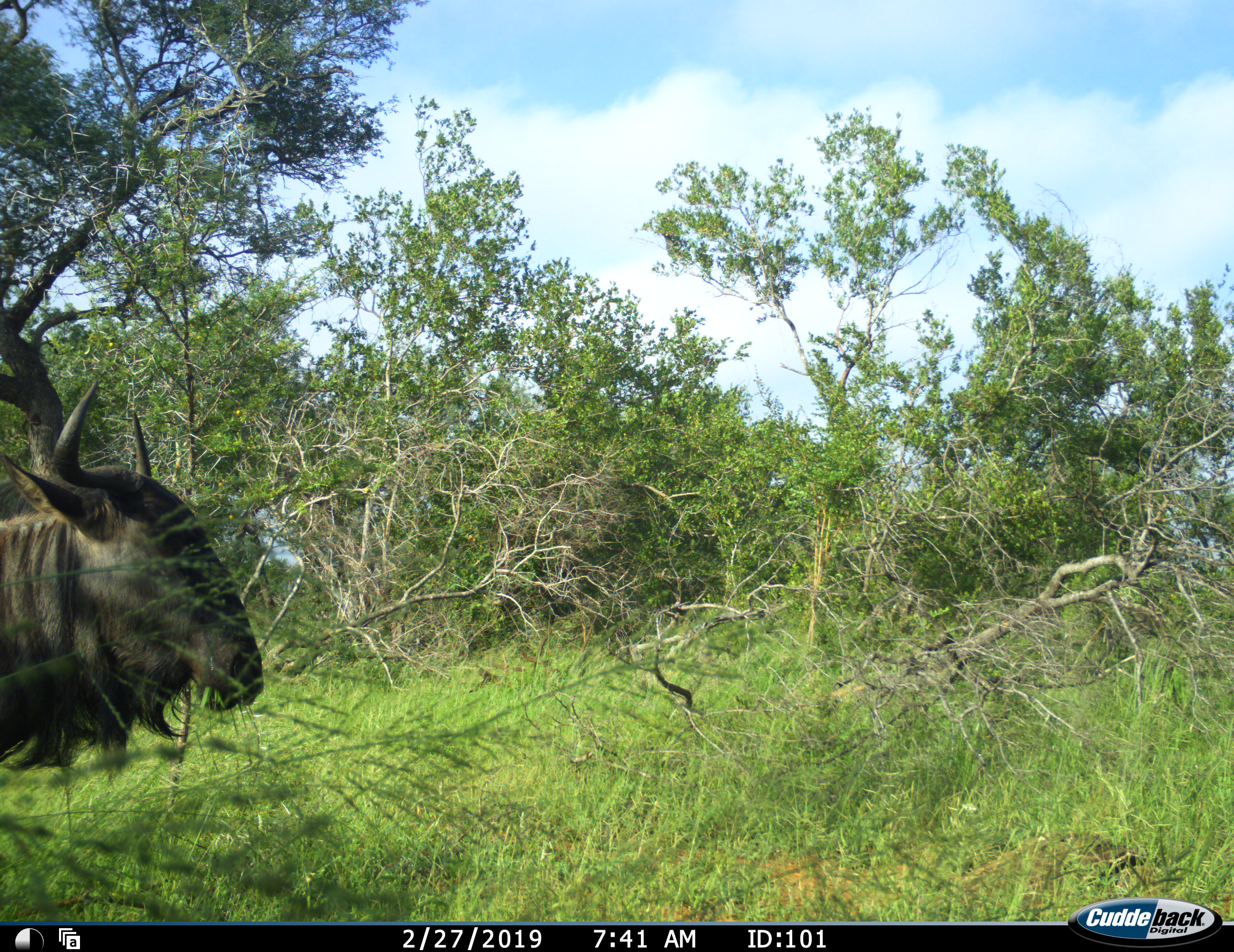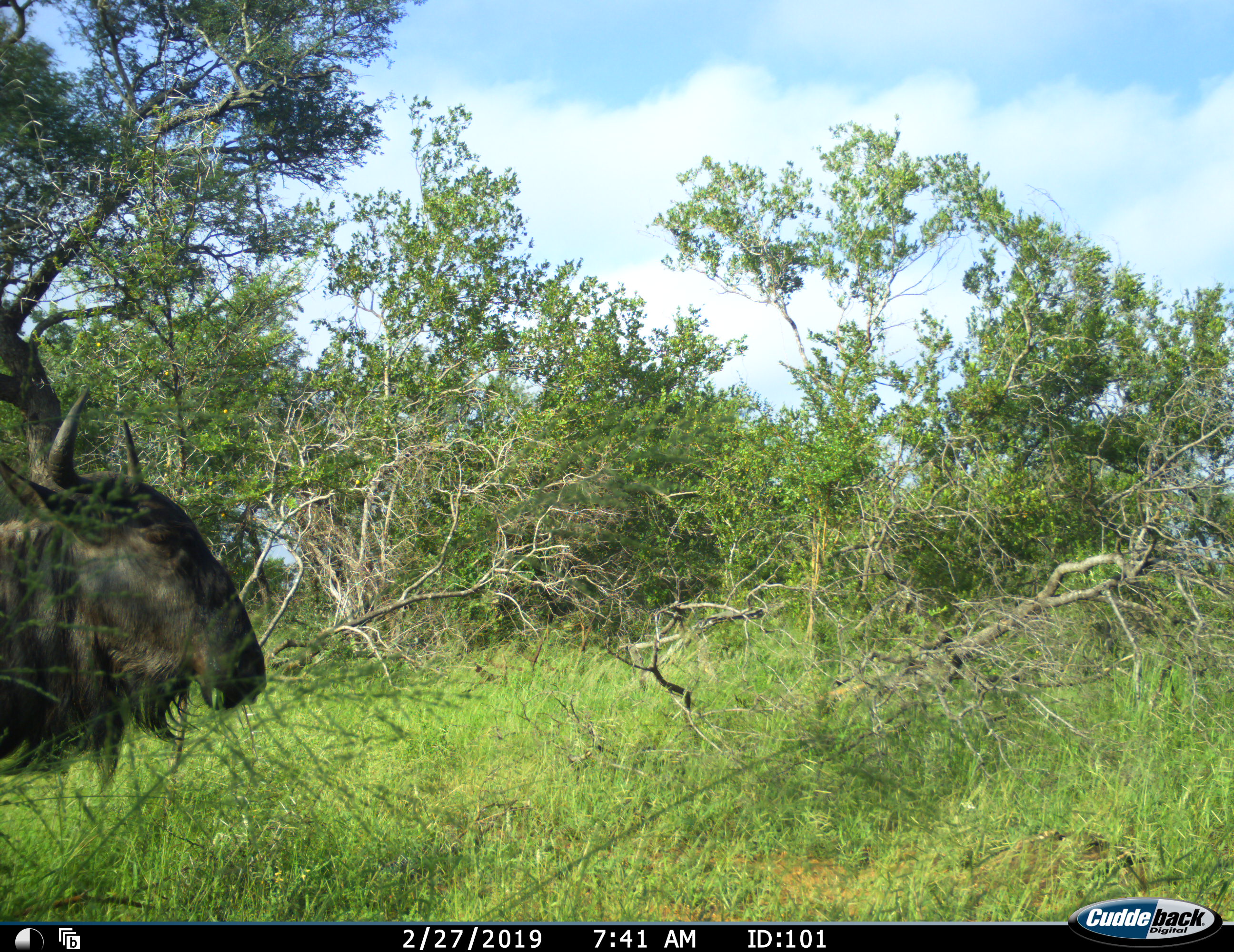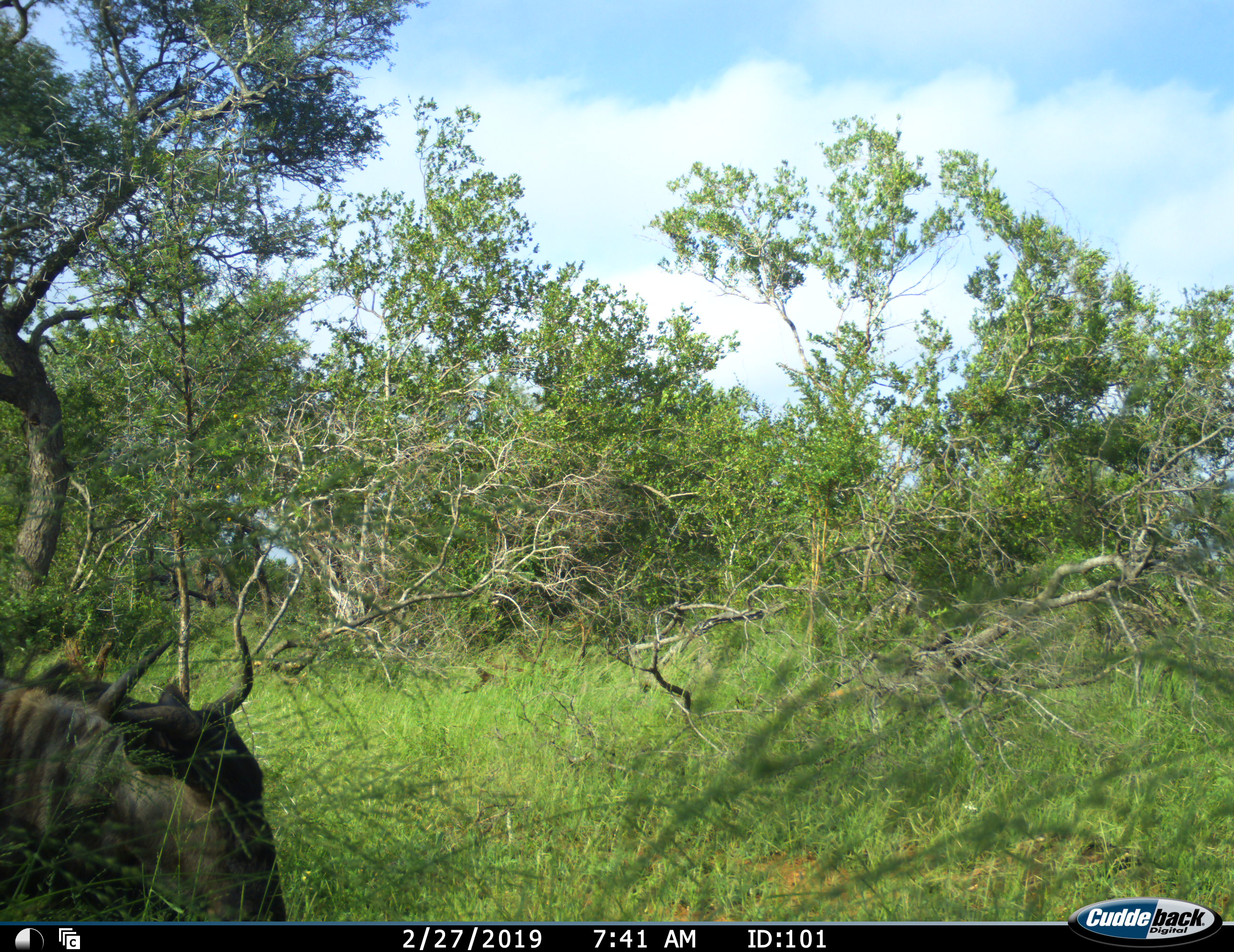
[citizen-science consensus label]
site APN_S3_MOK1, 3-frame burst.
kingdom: Animalia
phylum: Chordata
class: Mammalia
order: Artiodactyla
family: Bovidae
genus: Connochaetes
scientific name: Connochaetes taurinus taurinus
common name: blue wildebeest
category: wildebeestblue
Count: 1.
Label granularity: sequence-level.